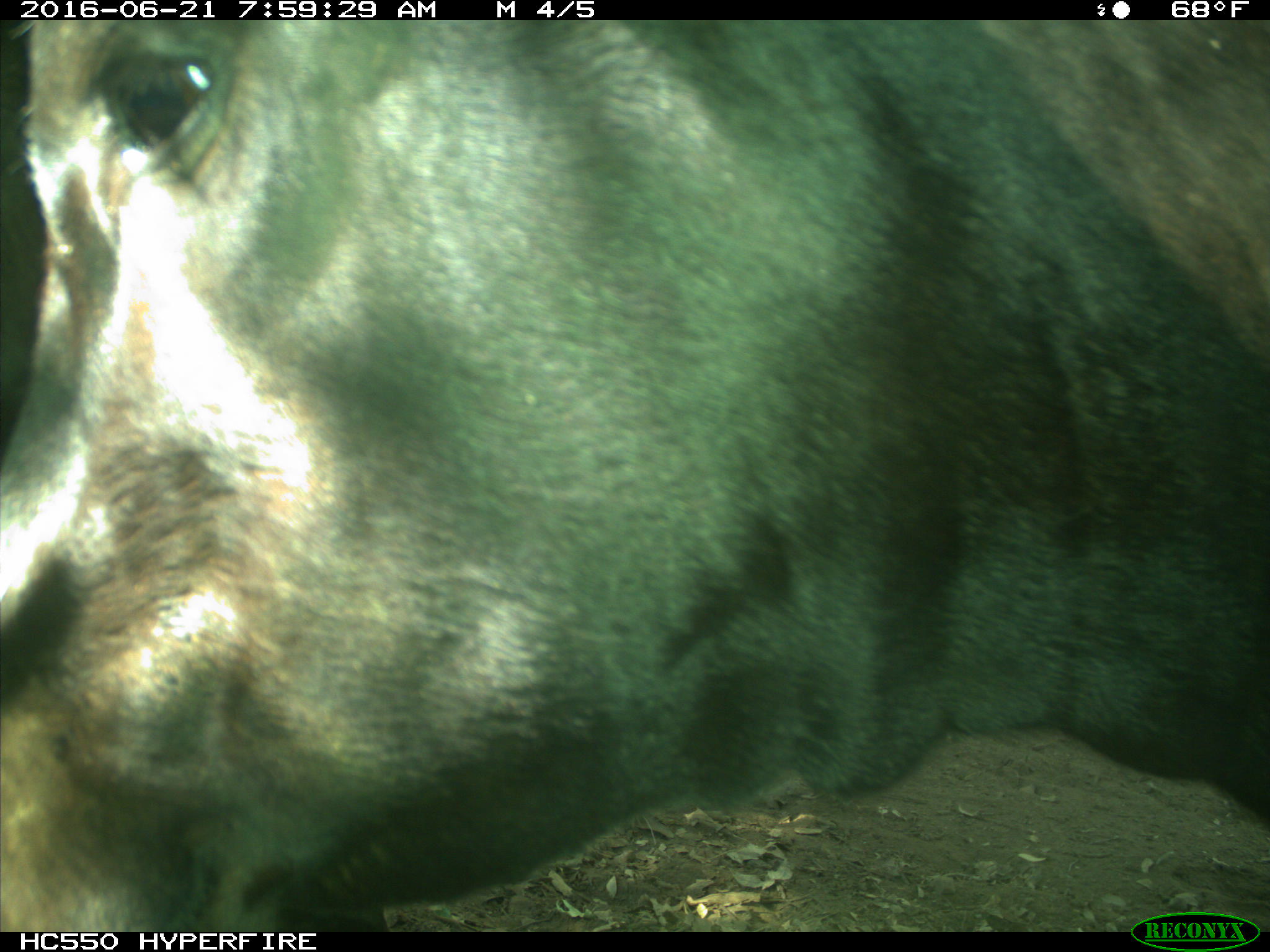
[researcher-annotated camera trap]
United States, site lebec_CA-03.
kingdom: Animalia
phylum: Chordata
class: Mammalia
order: Artiodactyla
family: Bovidae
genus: Bos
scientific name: Bos taurus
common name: domestic cow